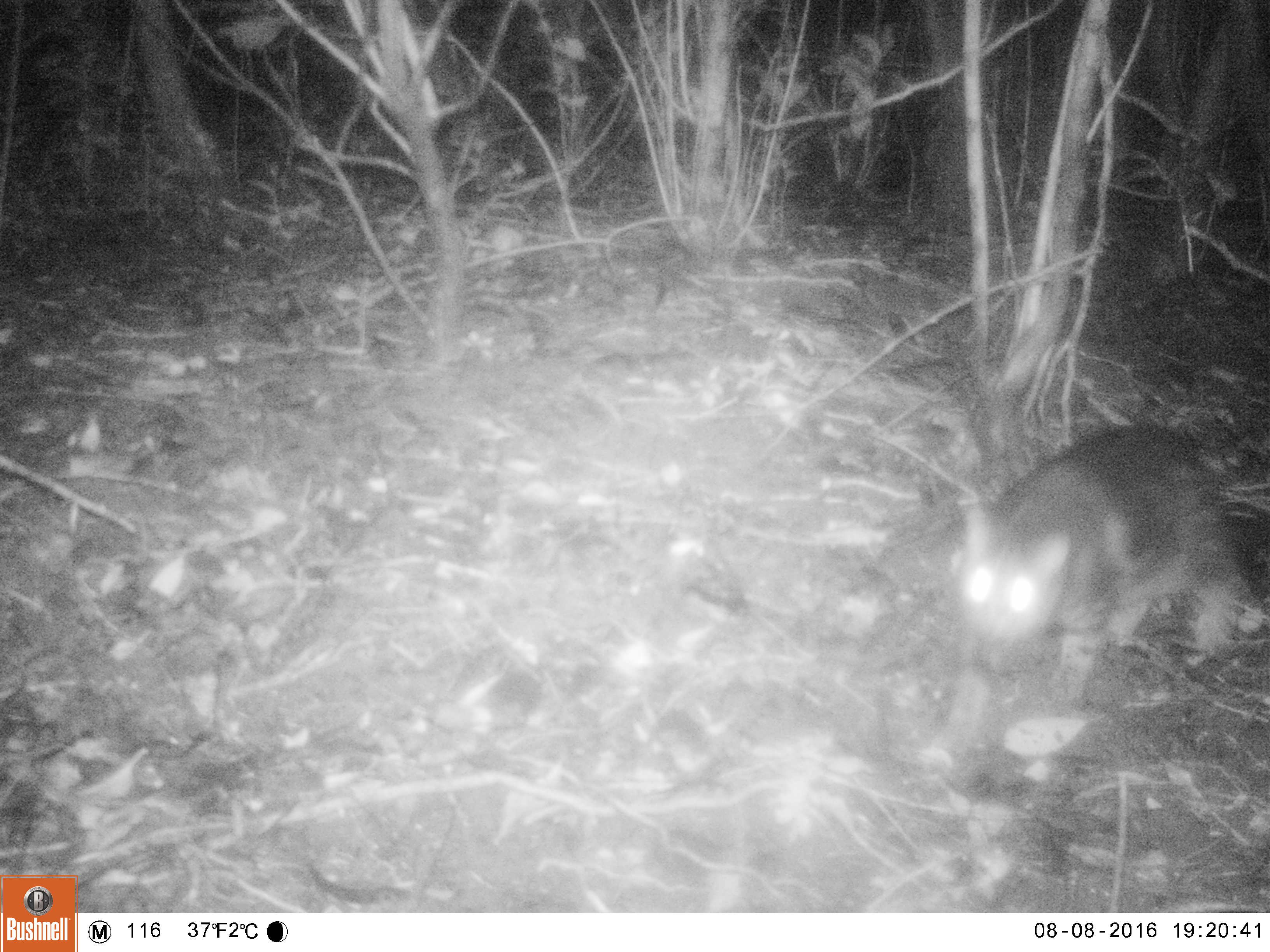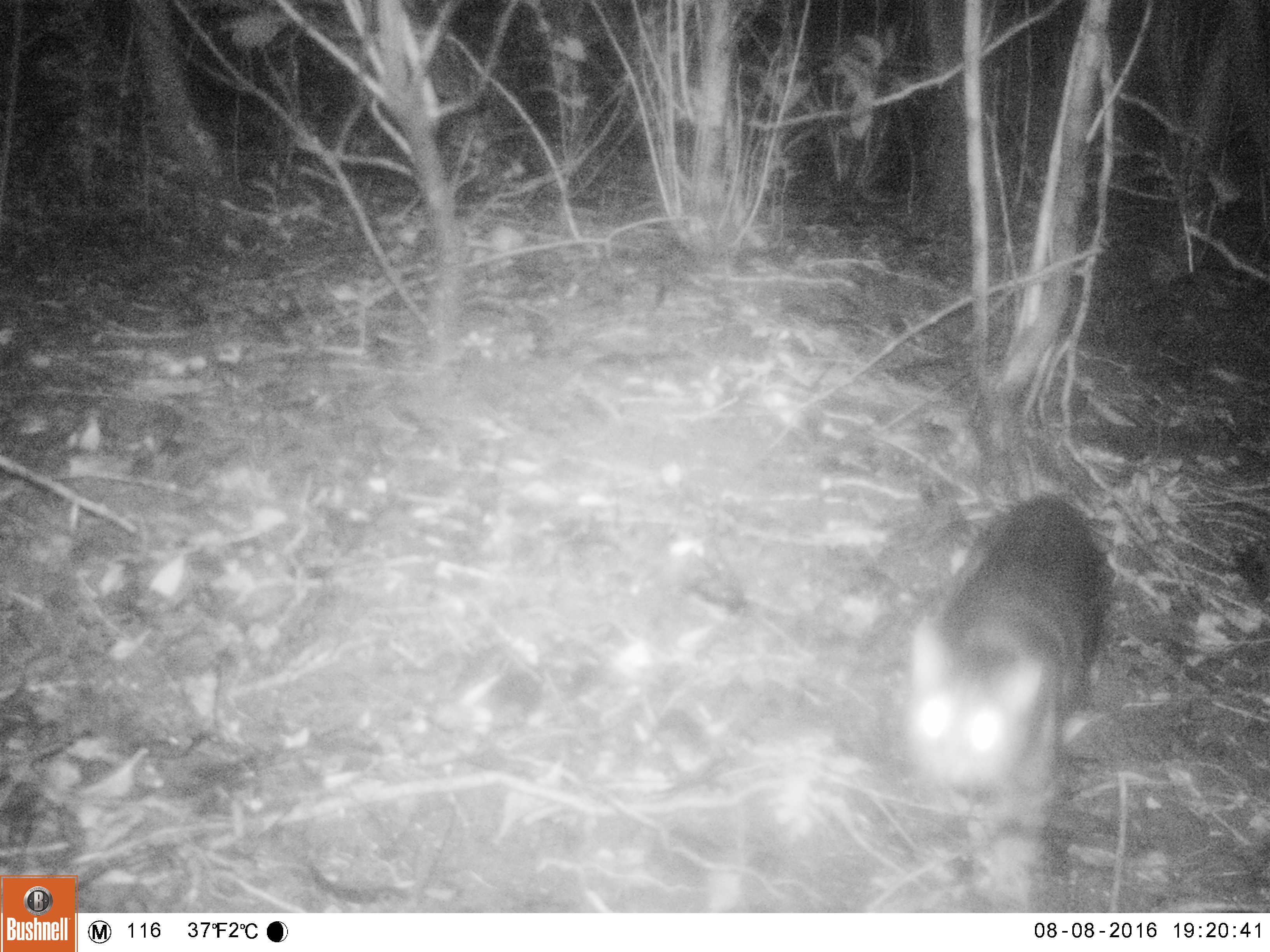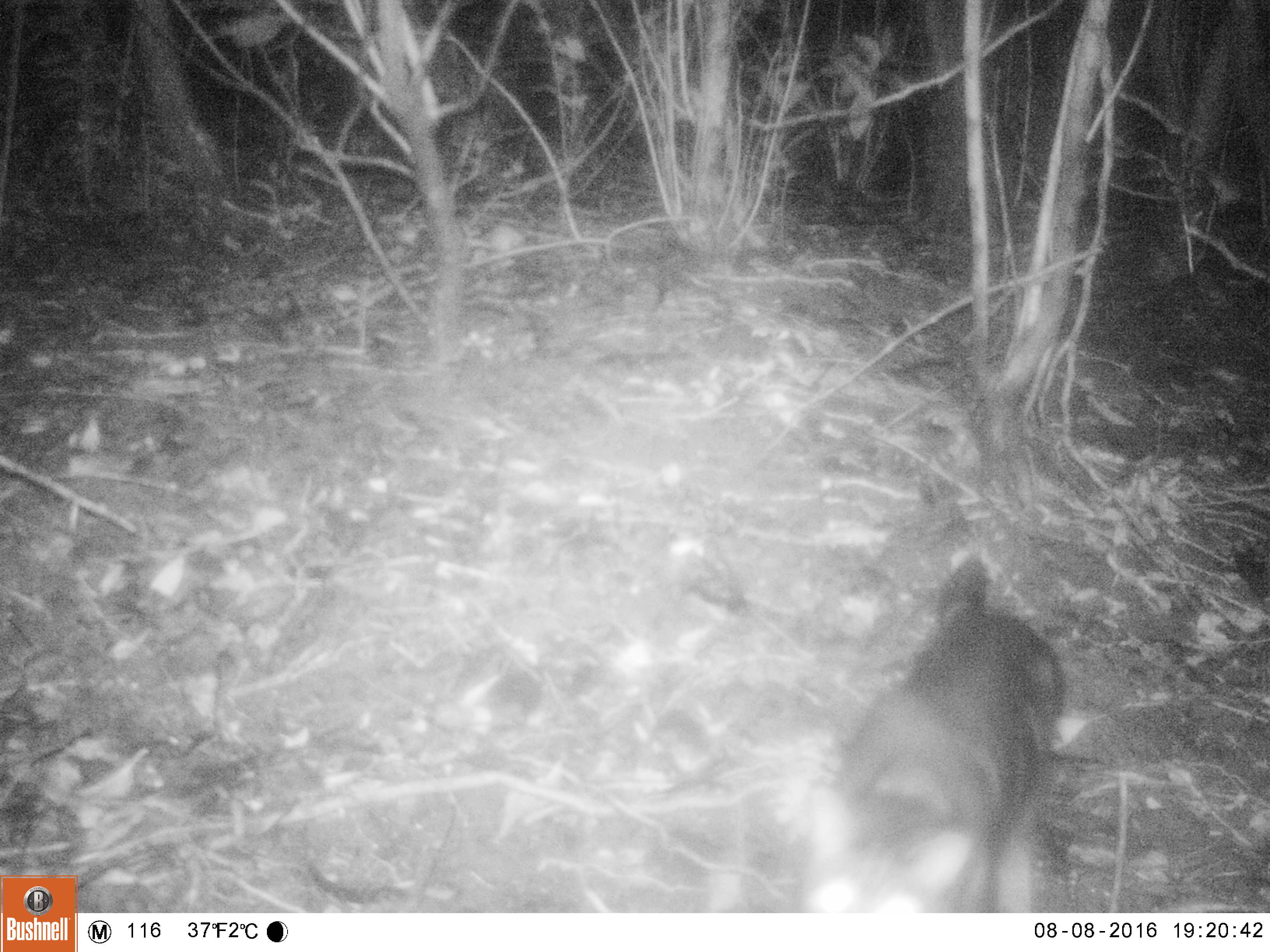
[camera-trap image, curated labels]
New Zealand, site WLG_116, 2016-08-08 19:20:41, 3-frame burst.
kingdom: Animalia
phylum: Chordata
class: Mammalia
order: Carnivora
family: Felidae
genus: Felis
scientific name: Felis catus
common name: domestic cat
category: cat